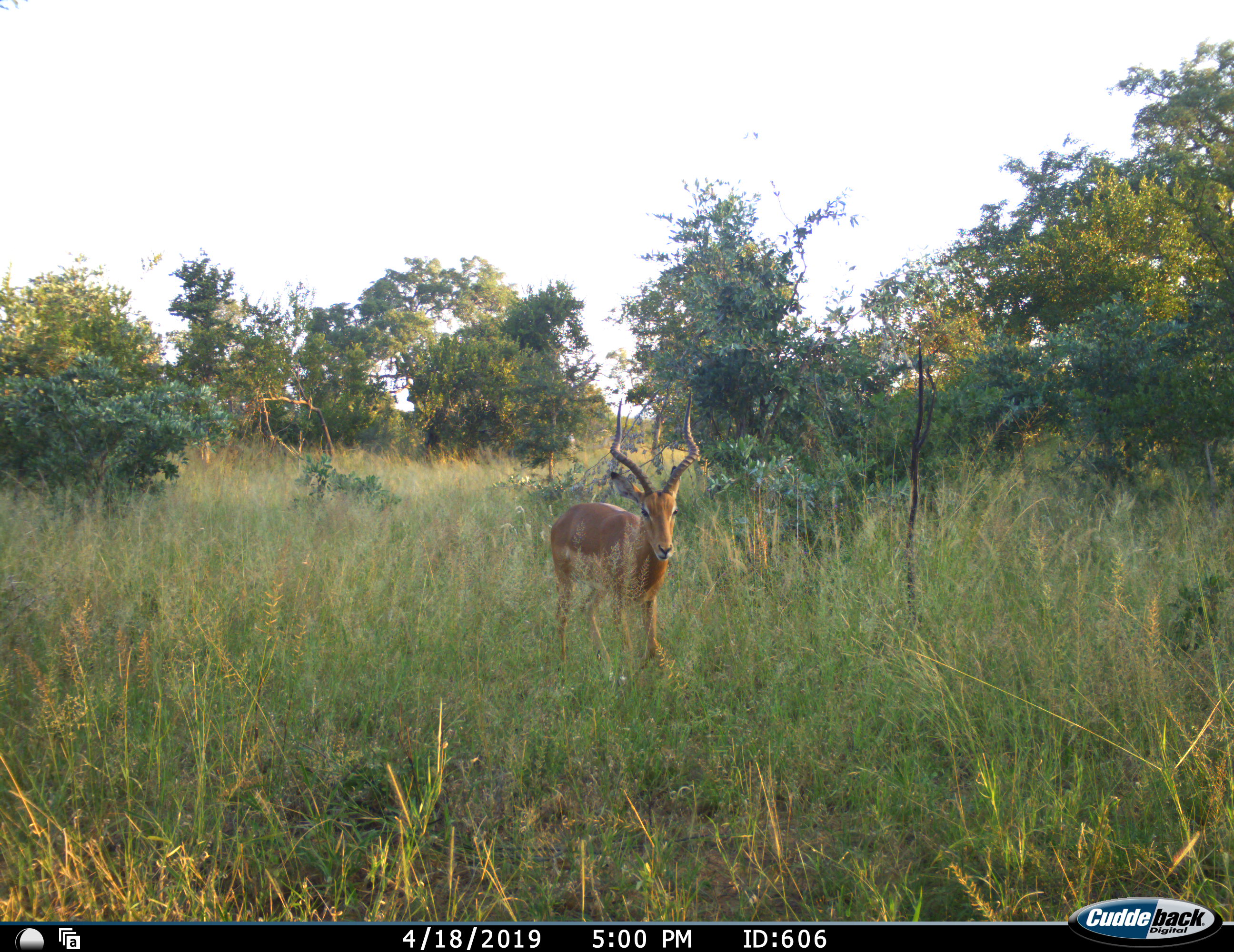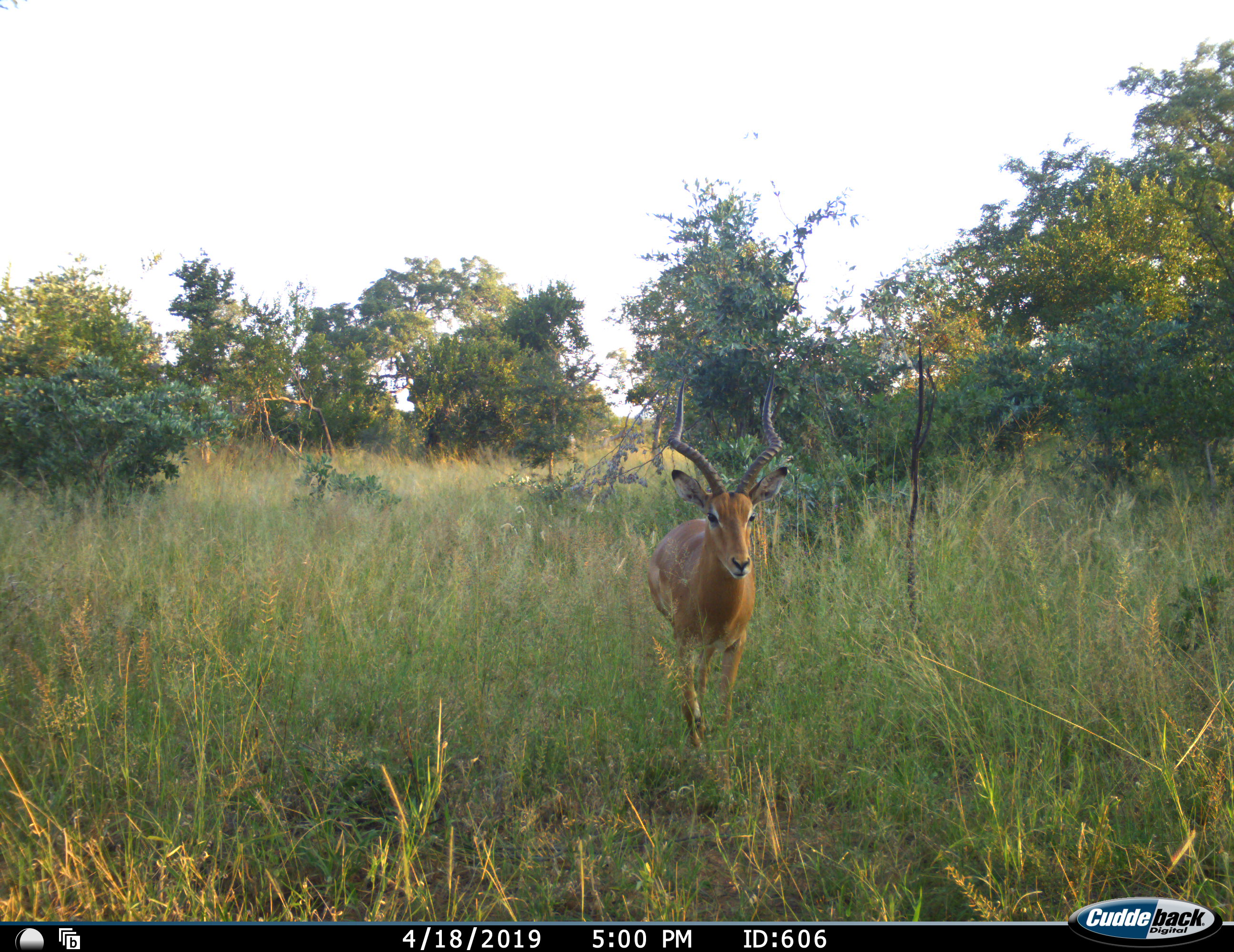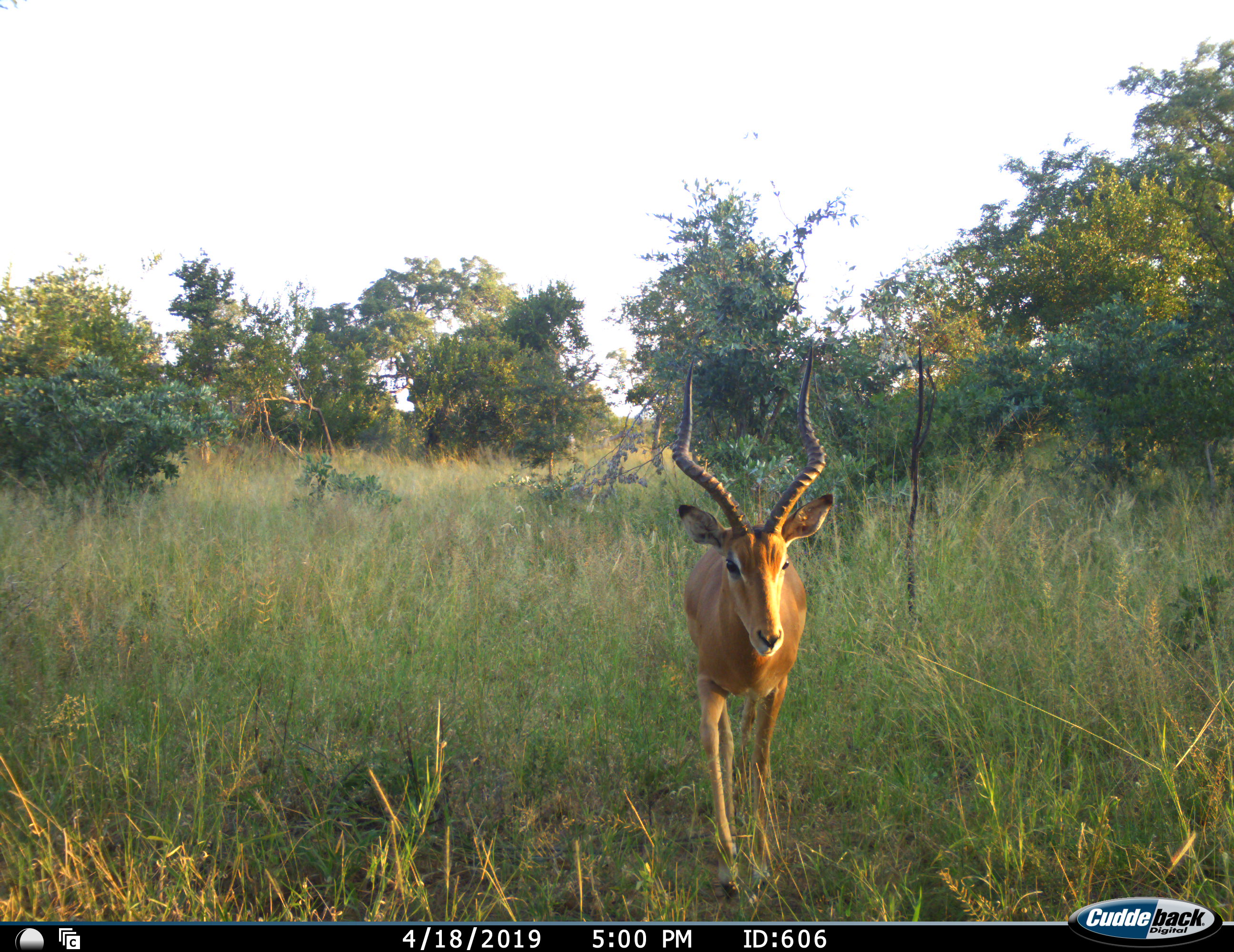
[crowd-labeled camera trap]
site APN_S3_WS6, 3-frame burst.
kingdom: Animalia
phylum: Chordata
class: Mammalia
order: Artiodactyla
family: Bovidae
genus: Aepyceros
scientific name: Aepyceros melampus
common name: impala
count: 1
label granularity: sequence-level